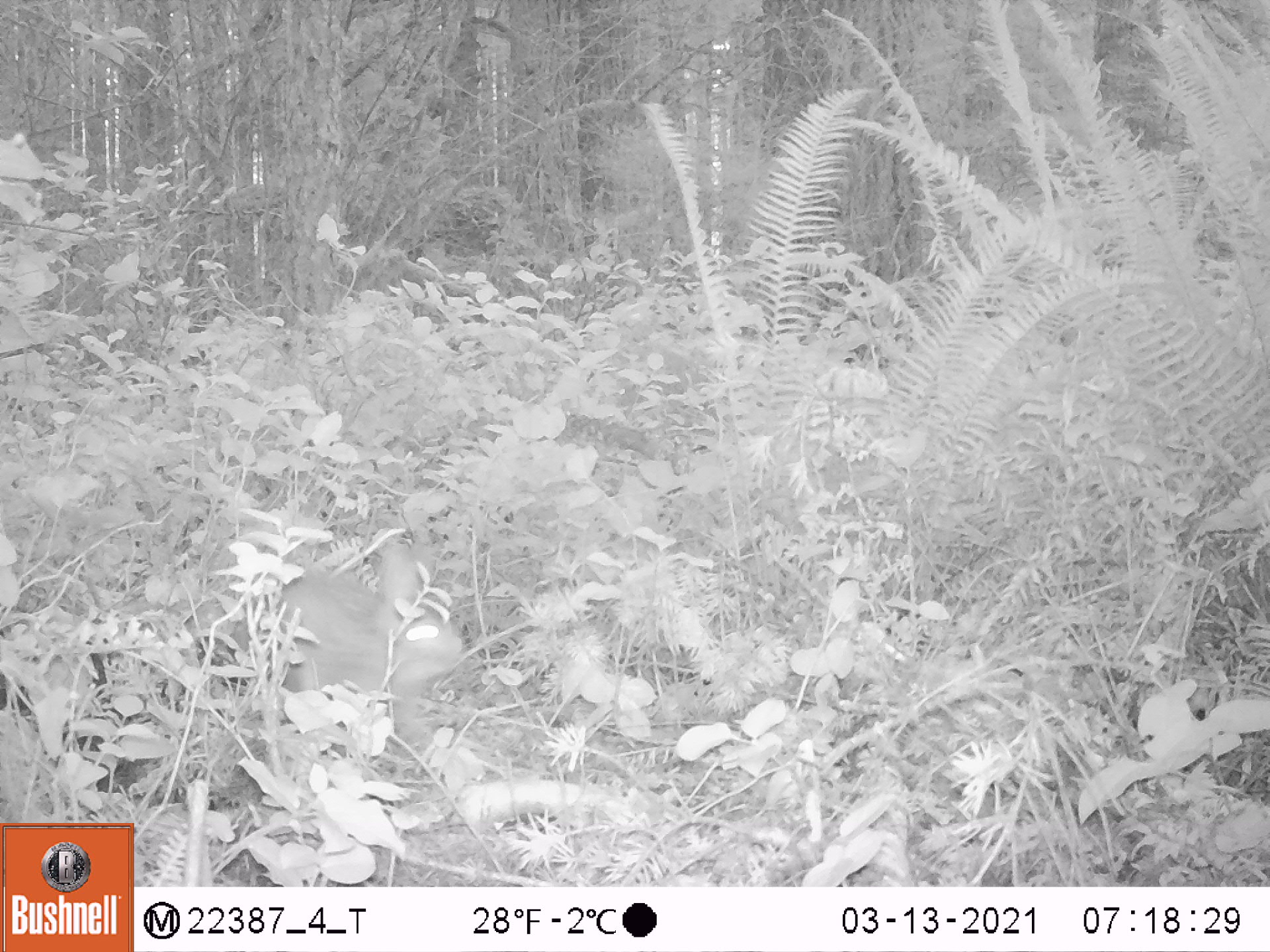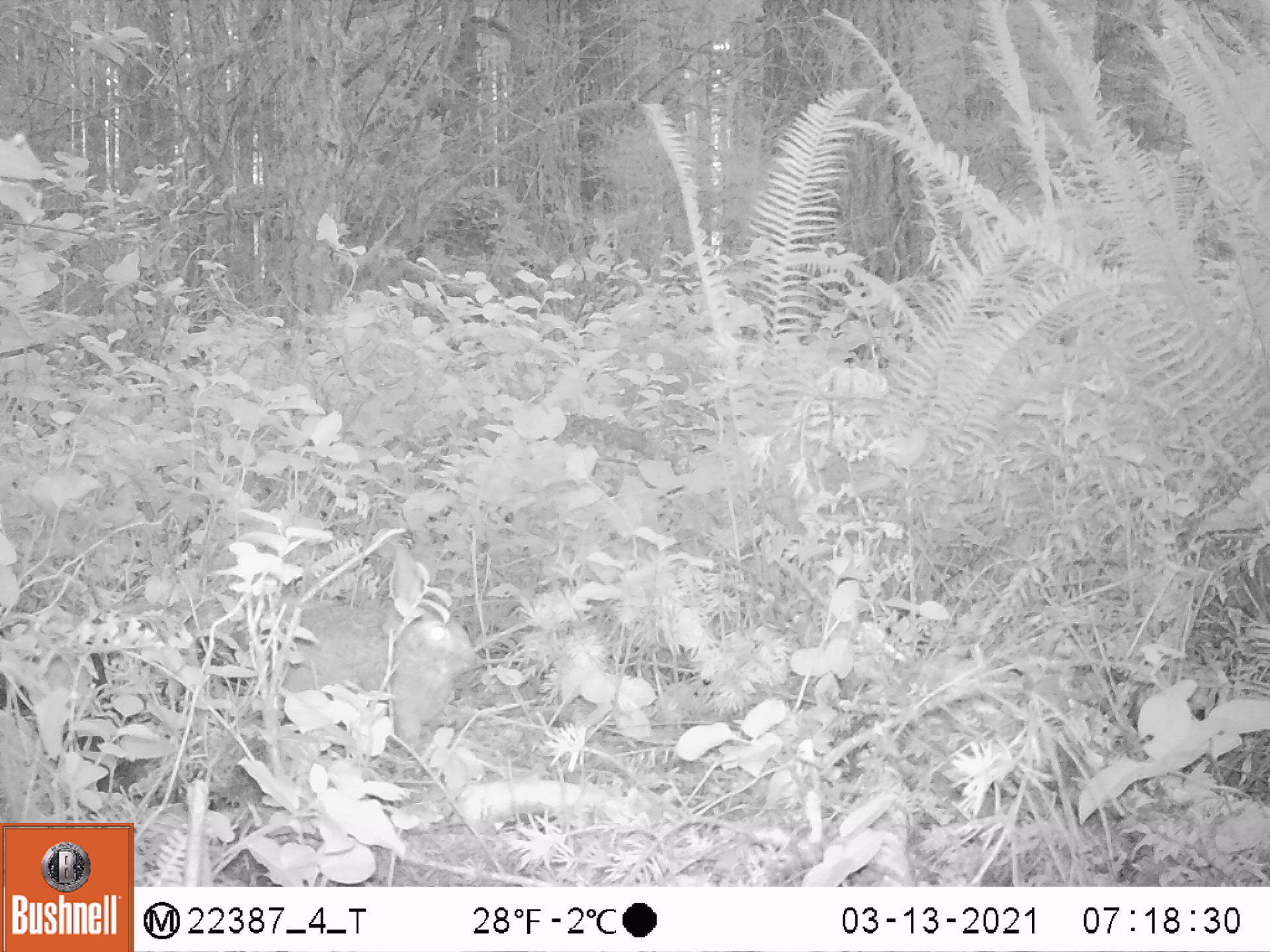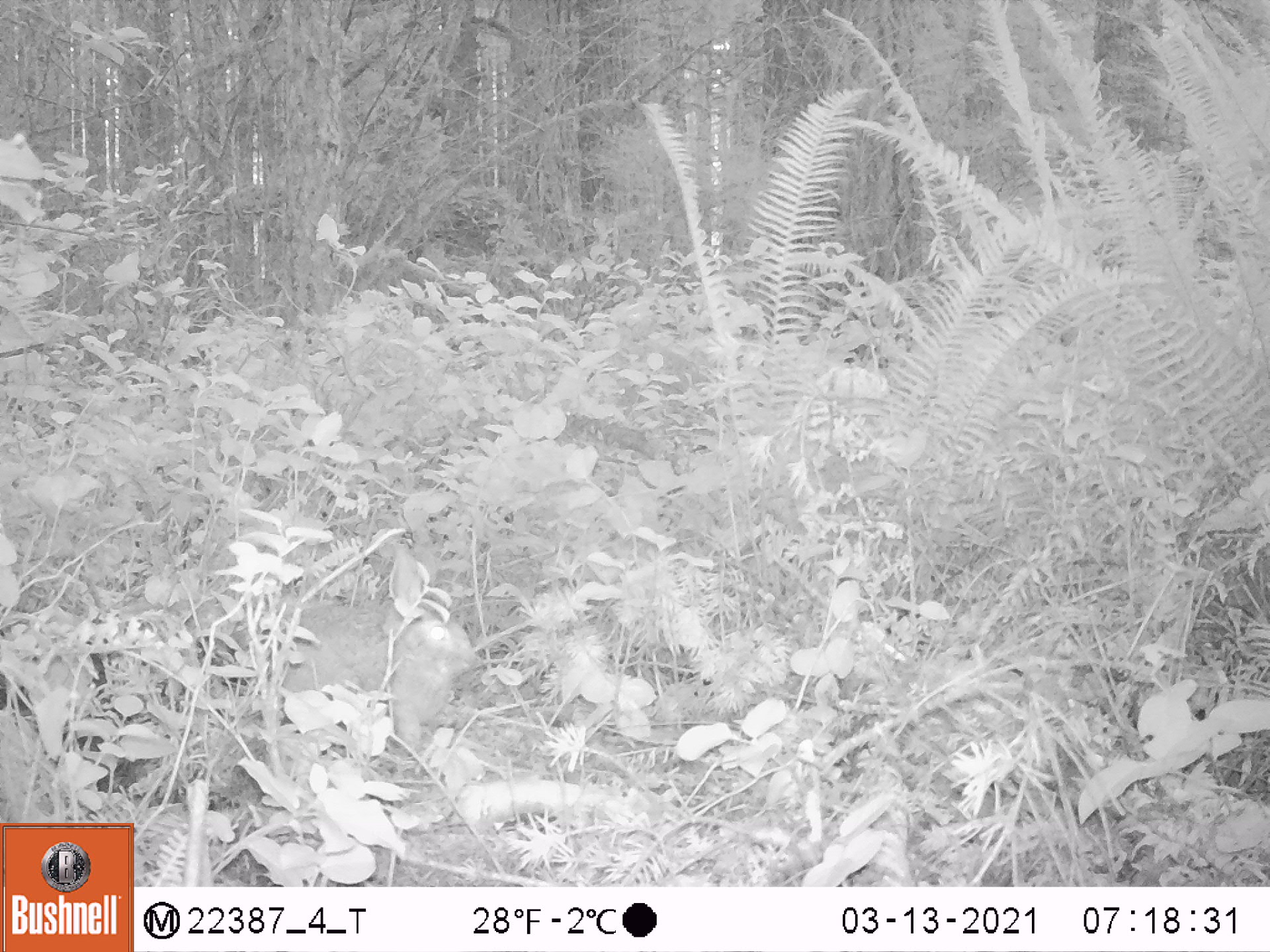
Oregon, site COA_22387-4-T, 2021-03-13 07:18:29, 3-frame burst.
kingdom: Animalia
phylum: Chordata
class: Mammalia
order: Lagomorpha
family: Leporidae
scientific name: Leporidae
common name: hares and rabbits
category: leporidae family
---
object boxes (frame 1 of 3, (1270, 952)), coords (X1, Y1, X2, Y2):
leporidae family: (265, 527, 472, 745)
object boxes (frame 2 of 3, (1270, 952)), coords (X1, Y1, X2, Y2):
leporidae family: (260, 528, 483, 755)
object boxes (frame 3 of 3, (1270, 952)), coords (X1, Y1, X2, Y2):
leporidae family: (247, 517, 482, 760)